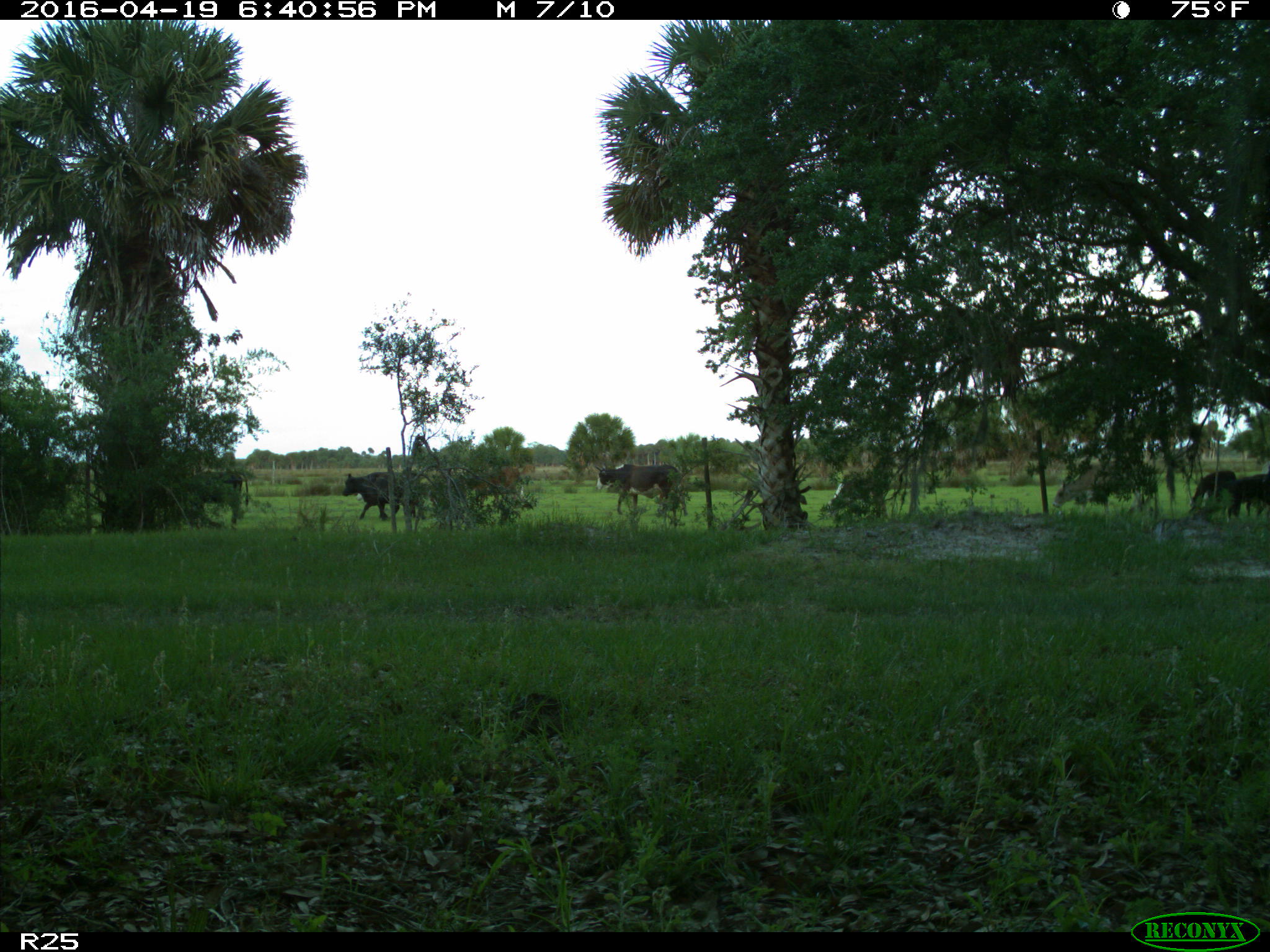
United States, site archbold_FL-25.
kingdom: Animalia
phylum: Chordata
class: Mammalia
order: Artiodactyla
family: Bovidae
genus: Bos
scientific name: Bos taurus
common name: domestic cow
Bos taurus (domestic cow).